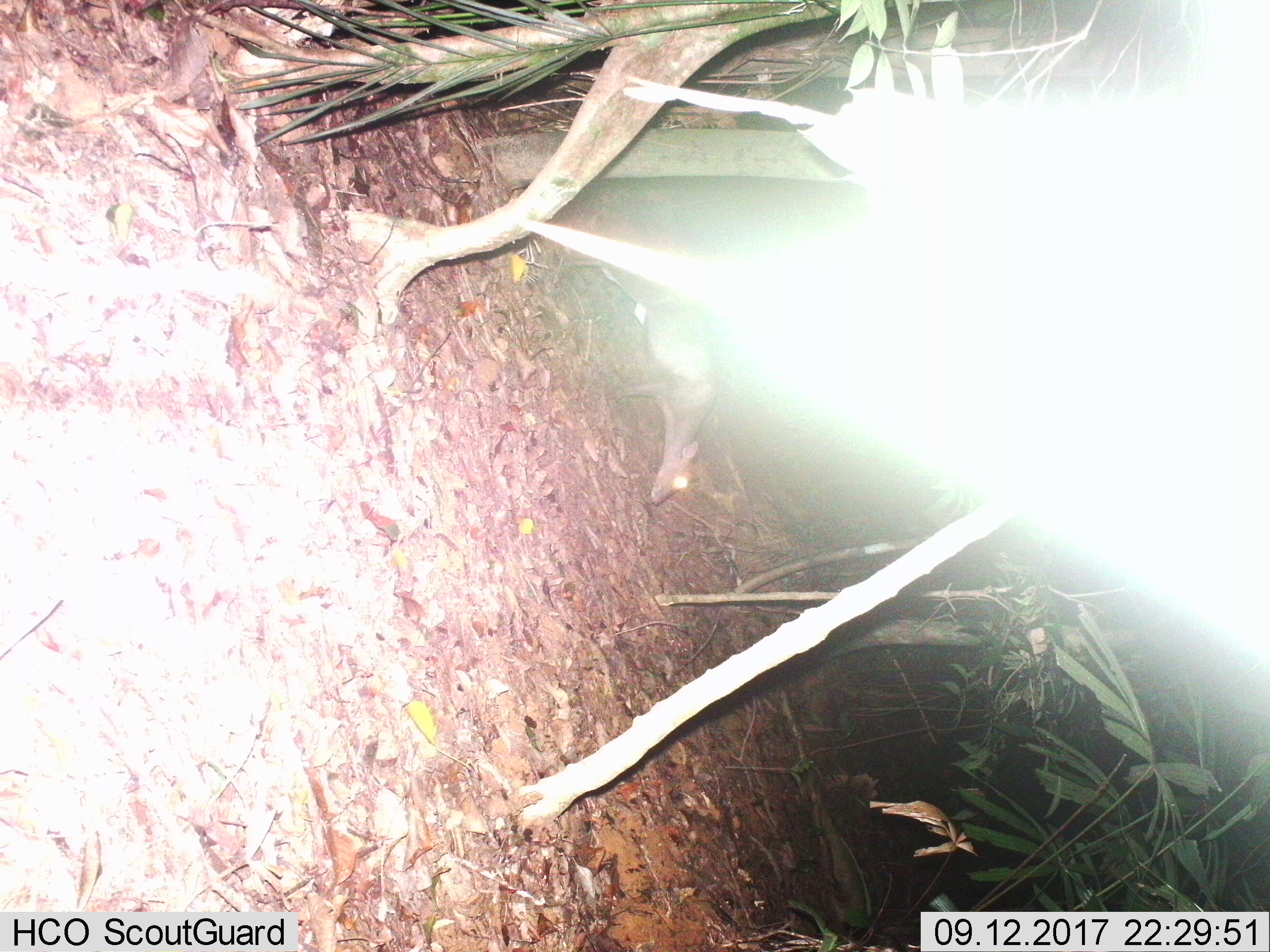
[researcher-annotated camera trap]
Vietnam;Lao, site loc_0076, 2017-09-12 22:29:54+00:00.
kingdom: Animalia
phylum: Chordata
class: Mammalia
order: Artiodactyla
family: Cervidae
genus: Muntiacus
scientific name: Muntiacus rooseveltorum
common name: roosevelt's muntjac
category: roosevelts muntjac group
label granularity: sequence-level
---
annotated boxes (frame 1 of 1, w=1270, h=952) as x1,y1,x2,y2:
roosevelts muntjac group: 573,259,717,507